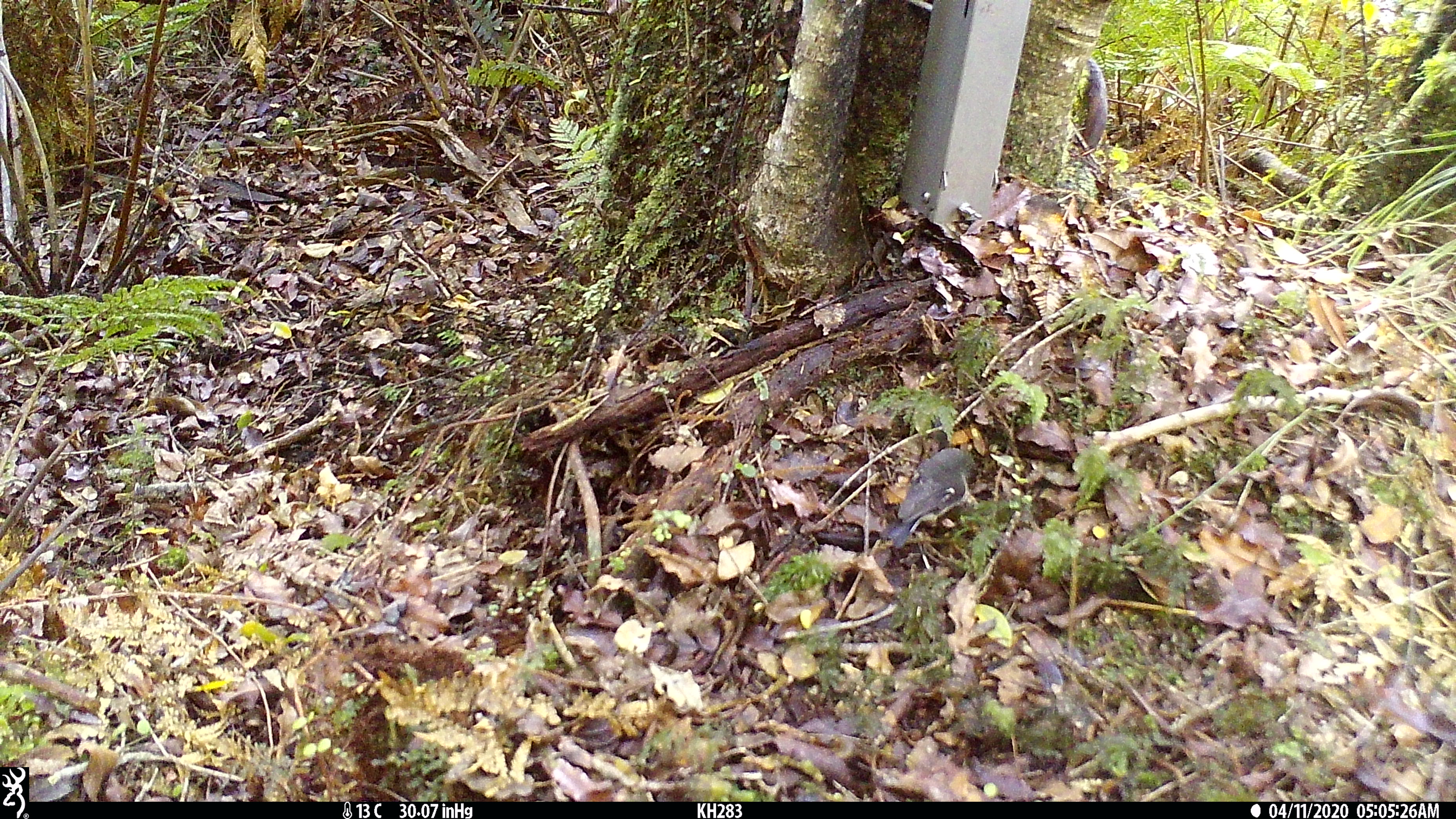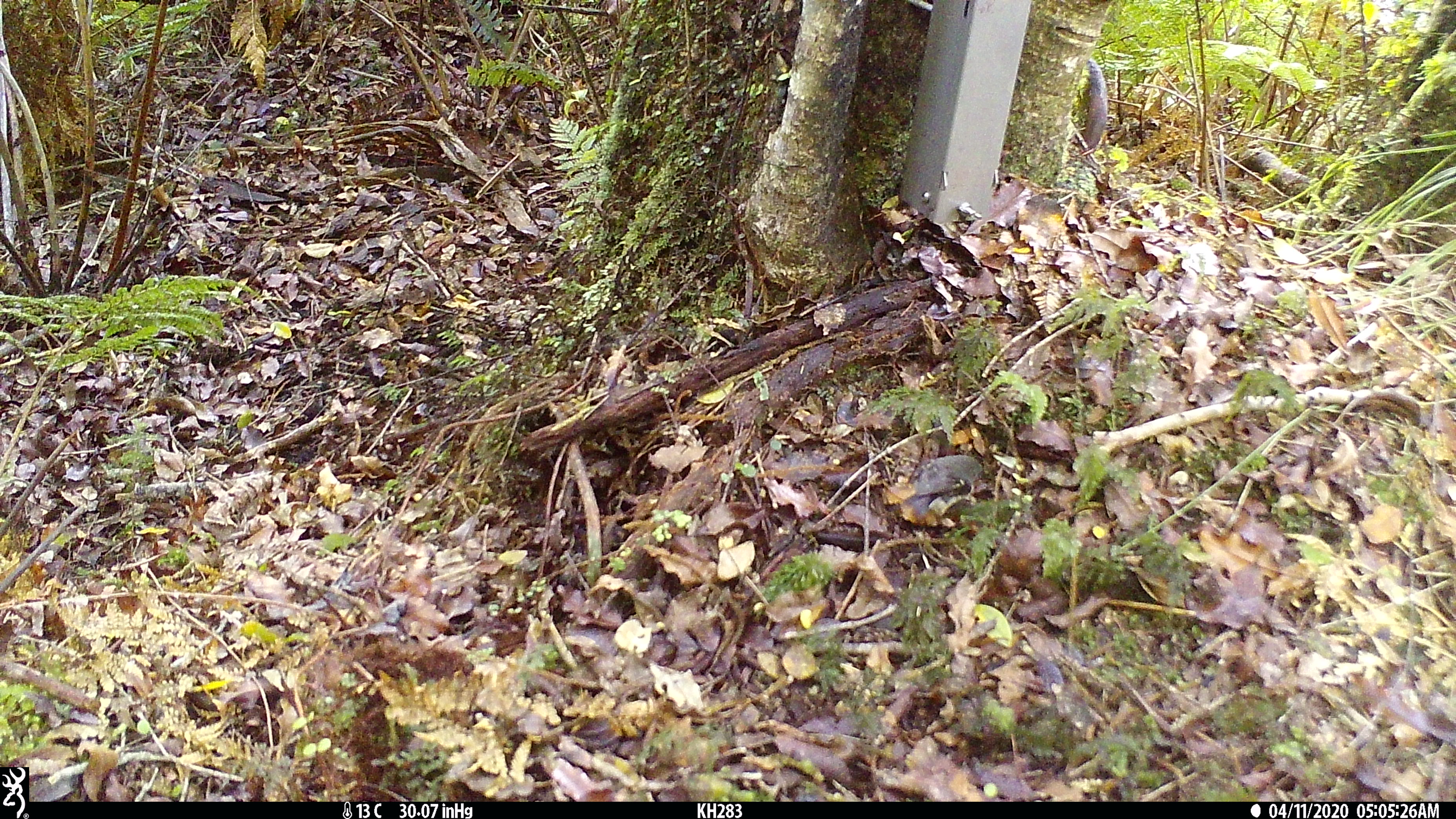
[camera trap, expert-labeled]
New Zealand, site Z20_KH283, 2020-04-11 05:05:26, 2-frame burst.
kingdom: Animalia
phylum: Chordata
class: Aves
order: Passeriformes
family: Petroicidae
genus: Petroica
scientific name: Petroica macrocephala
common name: tomtit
Tomtit (Petroica macrocephala).